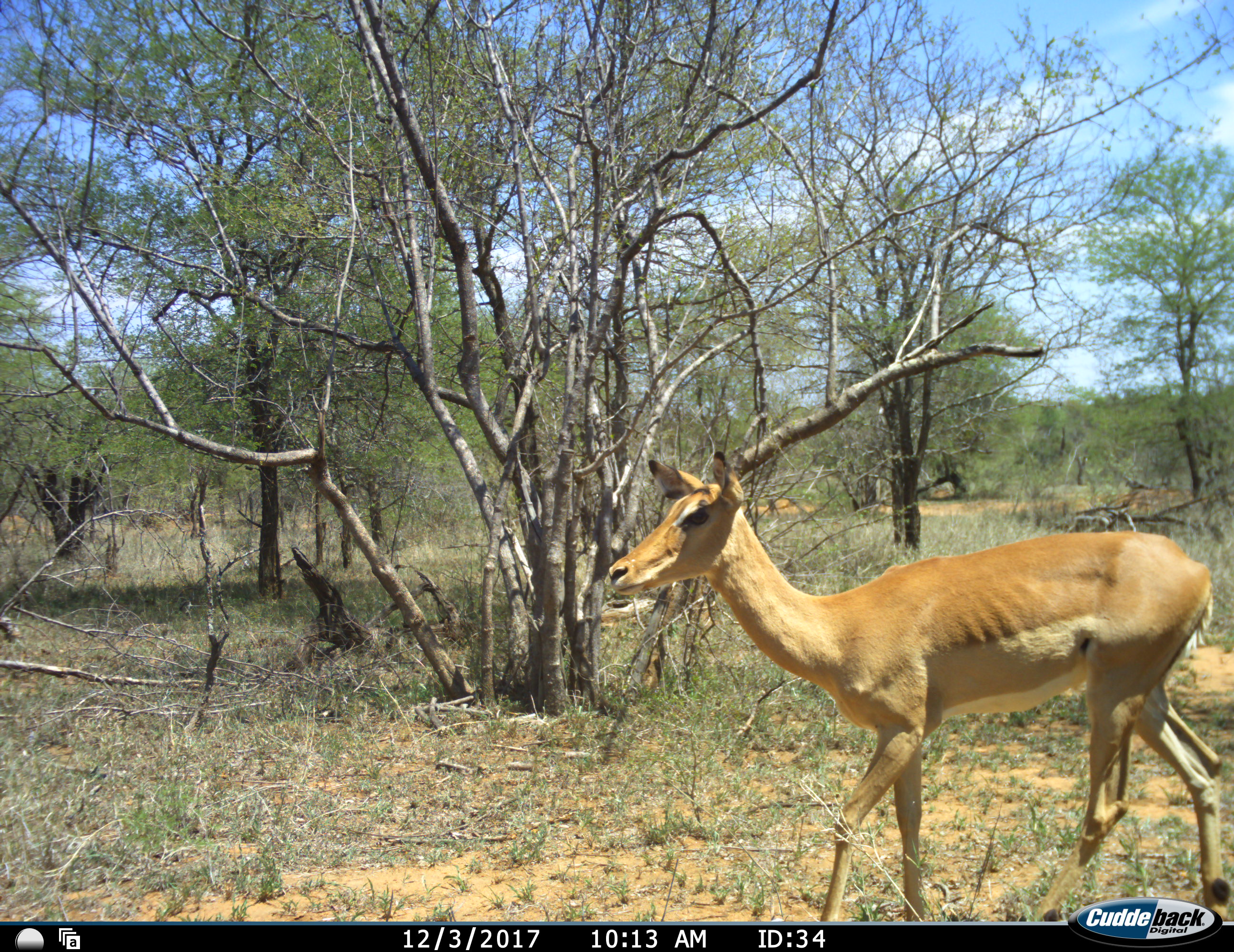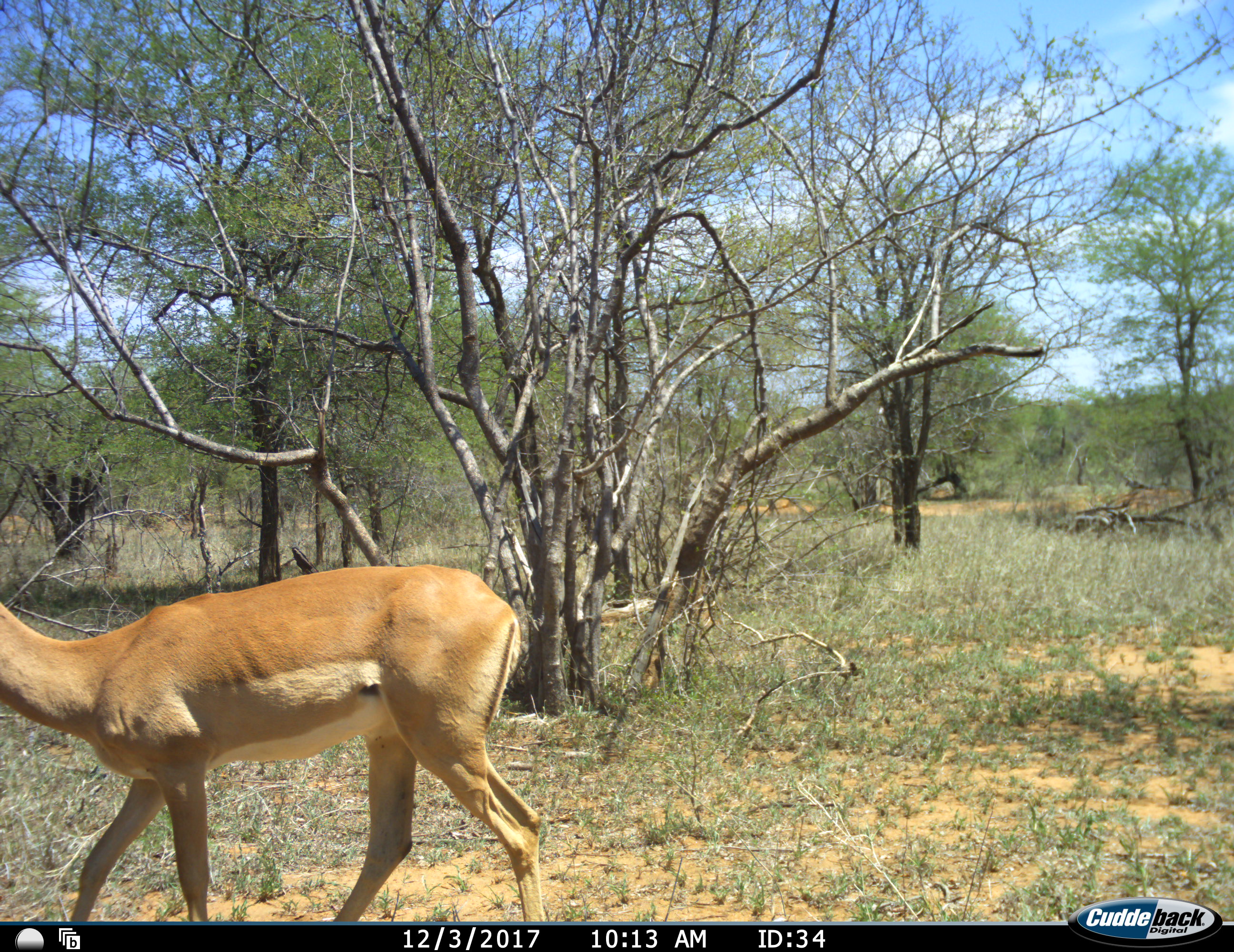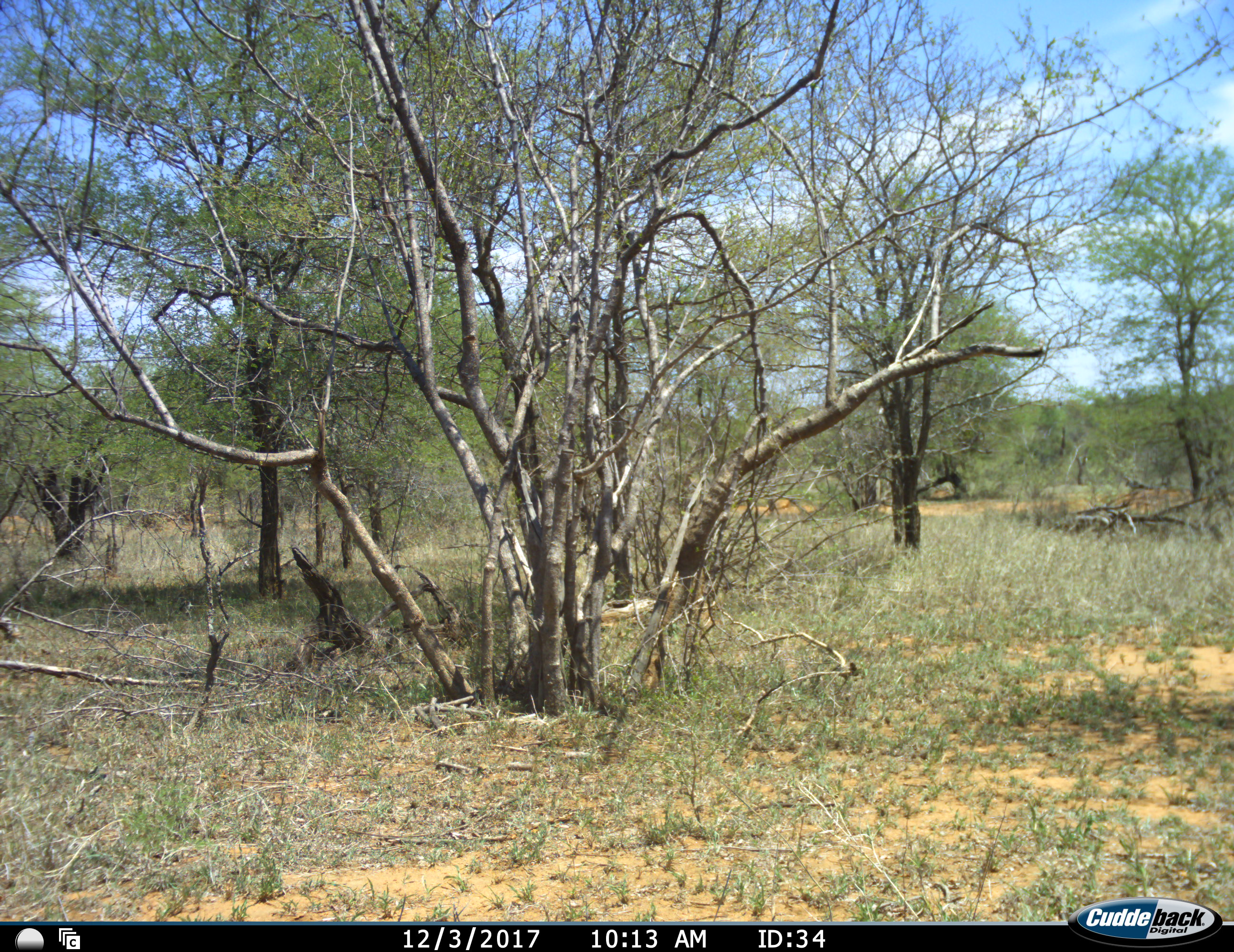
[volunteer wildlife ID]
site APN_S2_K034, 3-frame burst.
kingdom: Animalia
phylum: Chordata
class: Mammalia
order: Artiodactyla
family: Bovidae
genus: Aepyceros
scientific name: Aepyceros melampus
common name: impala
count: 1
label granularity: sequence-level